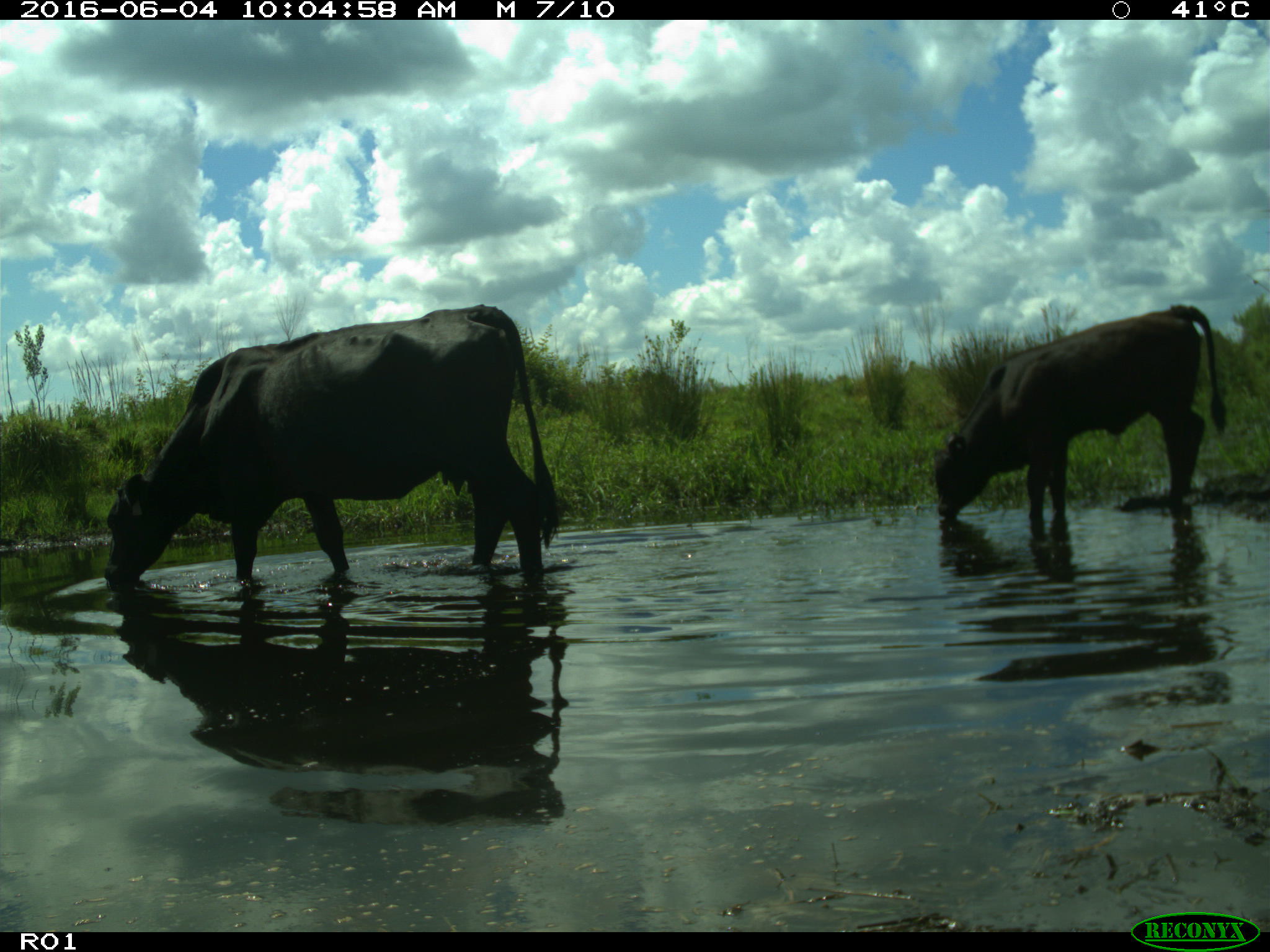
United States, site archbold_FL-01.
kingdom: Animalia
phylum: Chordata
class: Mammalia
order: Artiodactyla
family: Bovidae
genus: Bos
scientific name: Bos taurus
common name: domestic cow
Bos taurus (domestic cow).